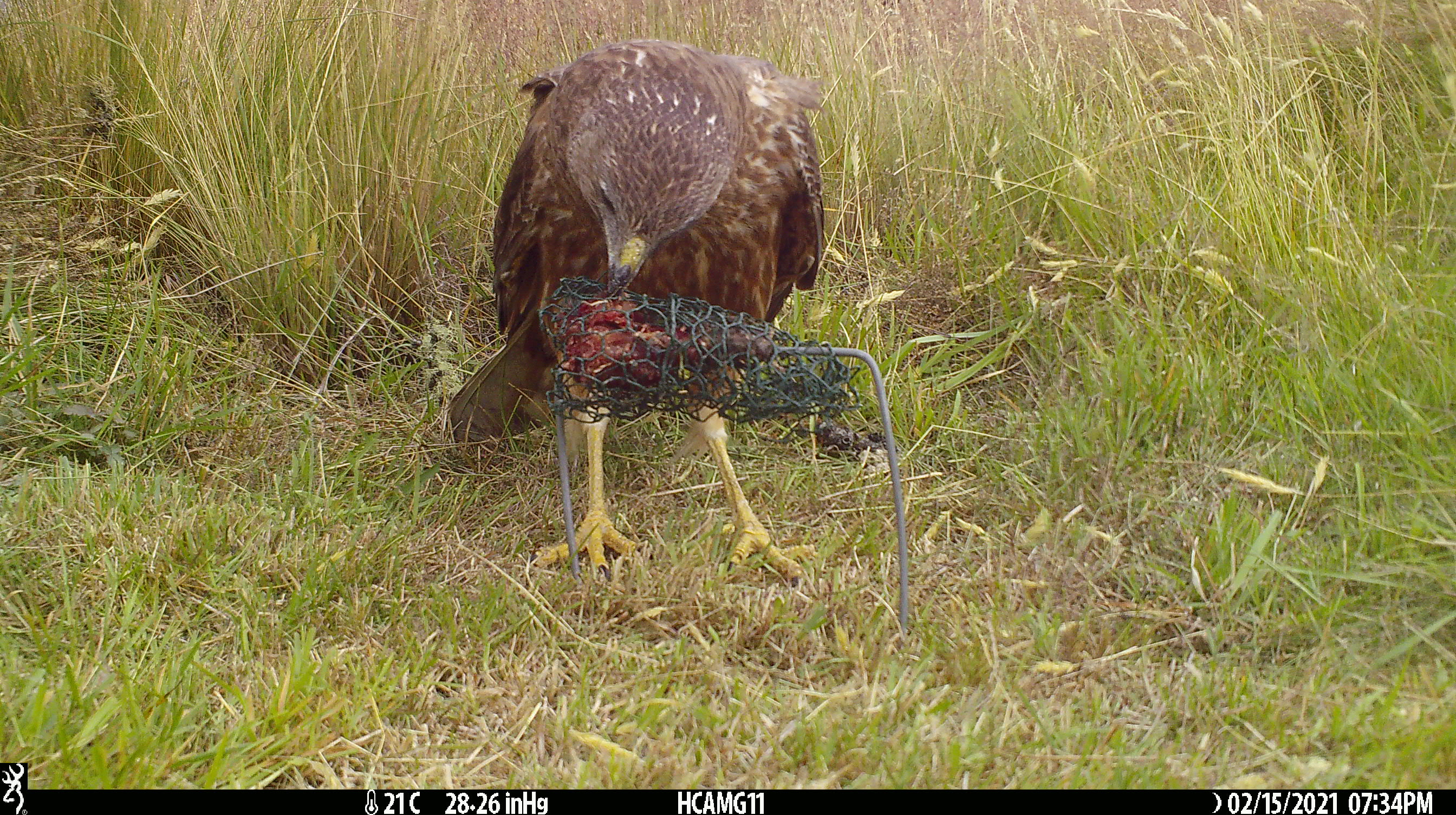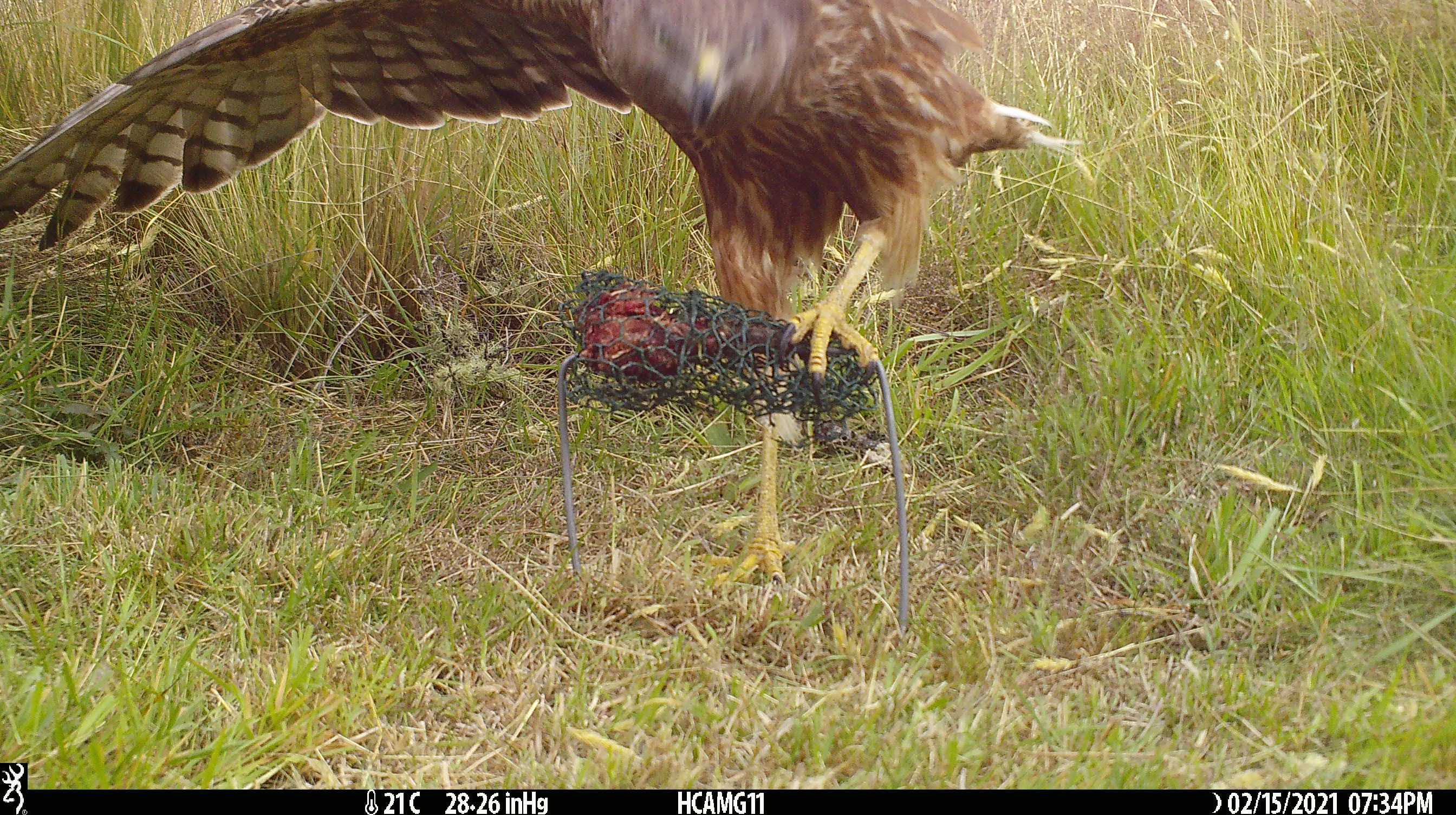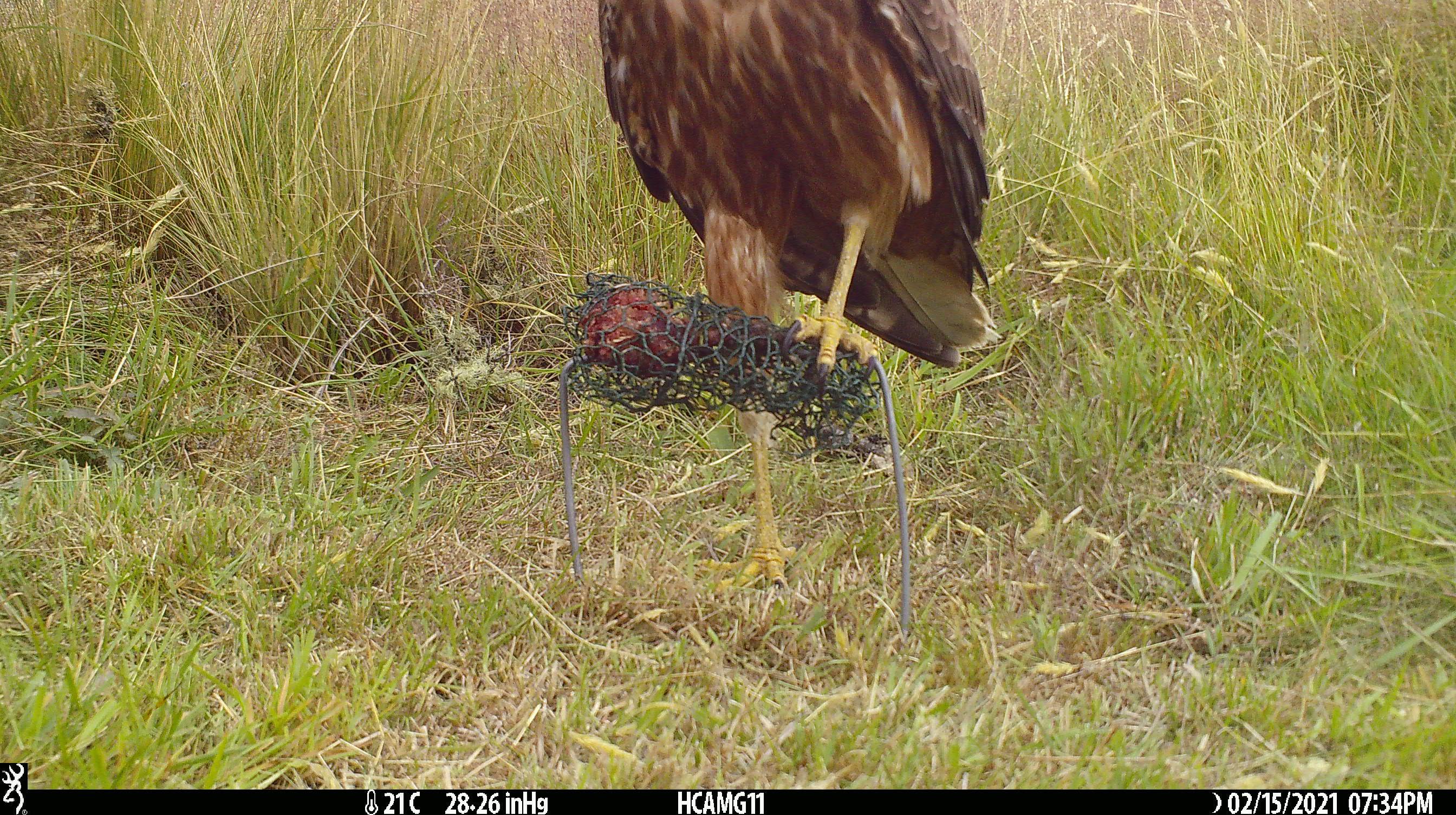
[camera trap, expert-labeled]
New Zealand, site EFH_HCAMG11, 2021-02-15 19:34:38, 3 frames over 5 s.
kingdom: Animalia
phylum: Chordata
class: Aves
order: Accipitriformes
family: Accipitridae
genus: Circus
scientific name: Circus approximans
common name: swamp harrier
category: harrier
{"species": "harrier (swamp harrier) (Circus approximans)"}